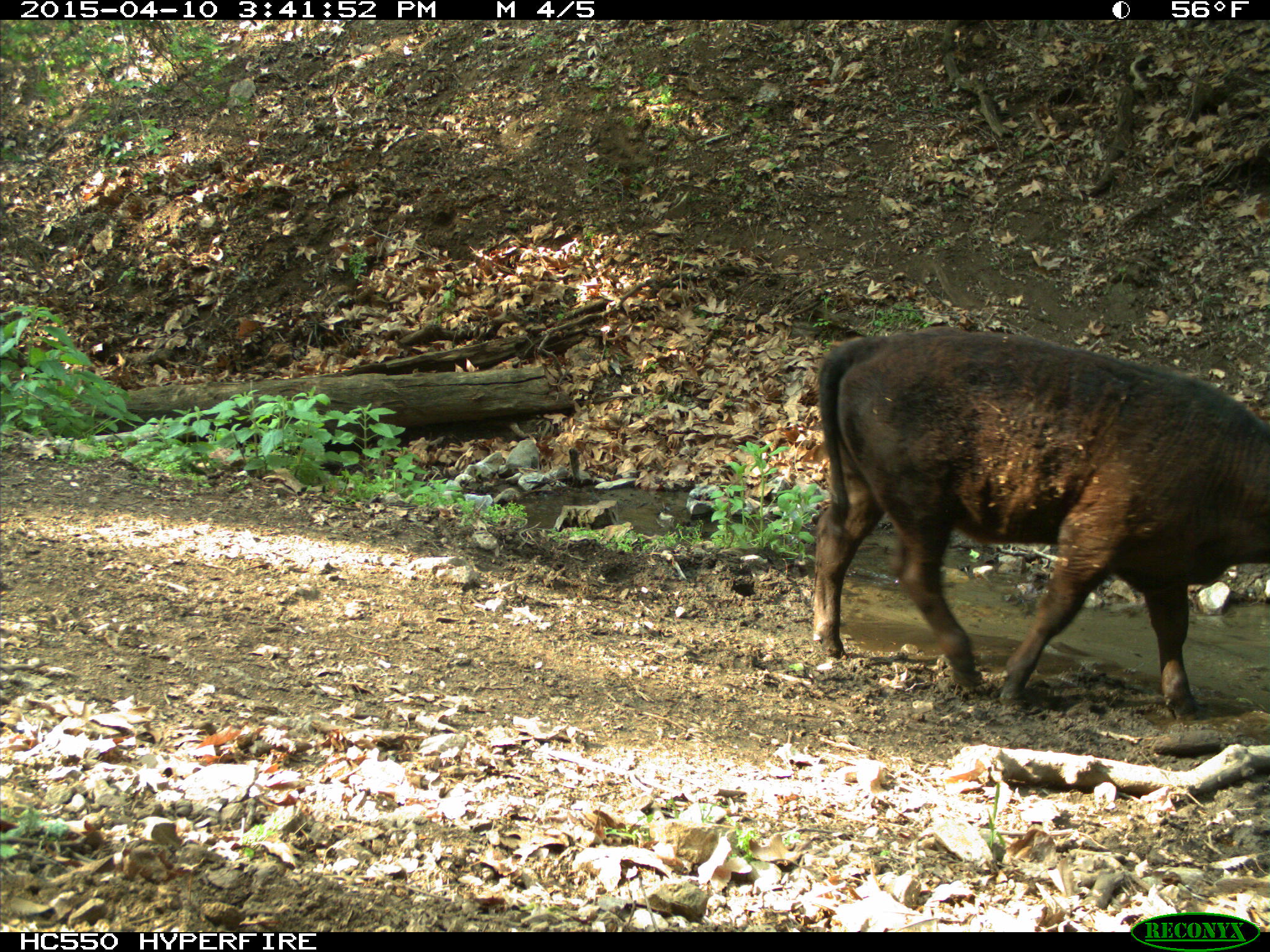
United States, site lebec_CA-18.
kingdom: Animalia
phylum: Chordata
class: Mammalia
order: Artiodactyla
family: Bovidae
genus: Bos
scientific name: Bos taurus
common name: domestic cow